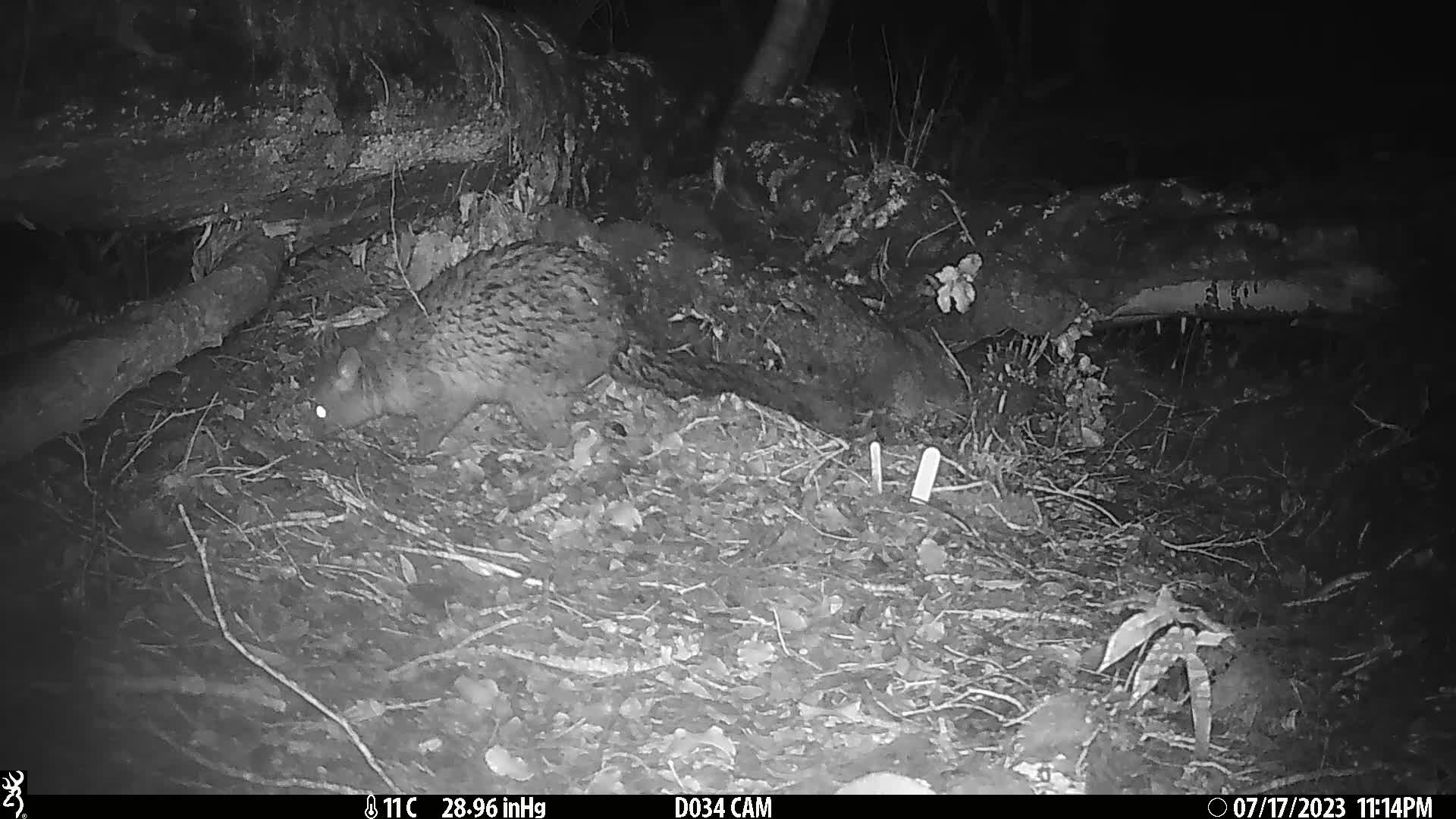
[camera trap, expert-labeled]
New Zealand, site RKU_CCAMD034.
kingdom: Animalia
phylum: Chordata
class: Mammalia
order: Diprotodontia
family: Phalangeridae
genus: Trichosurus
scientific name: Trichosurus vulpecula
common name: common brushtail possum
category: possum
Possum (common brushtail possum) (Trichosurus vulpecula).